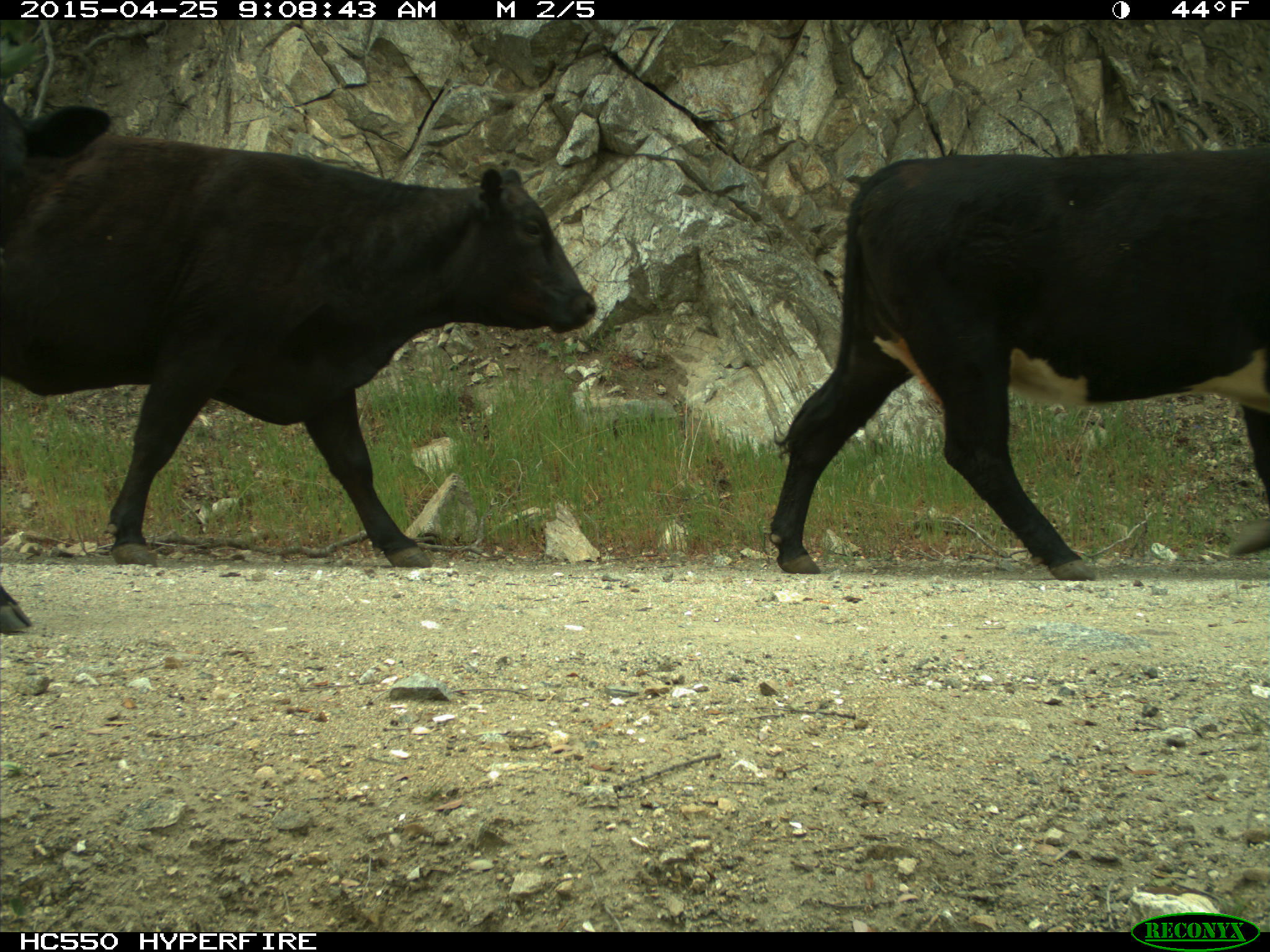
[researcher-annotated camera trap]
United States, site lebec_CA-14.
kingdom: Animalia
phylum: Chordata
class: Mammalia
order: Artiodactyla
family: Bovidae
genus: Bos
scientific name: Bos taurus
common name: domestic cow